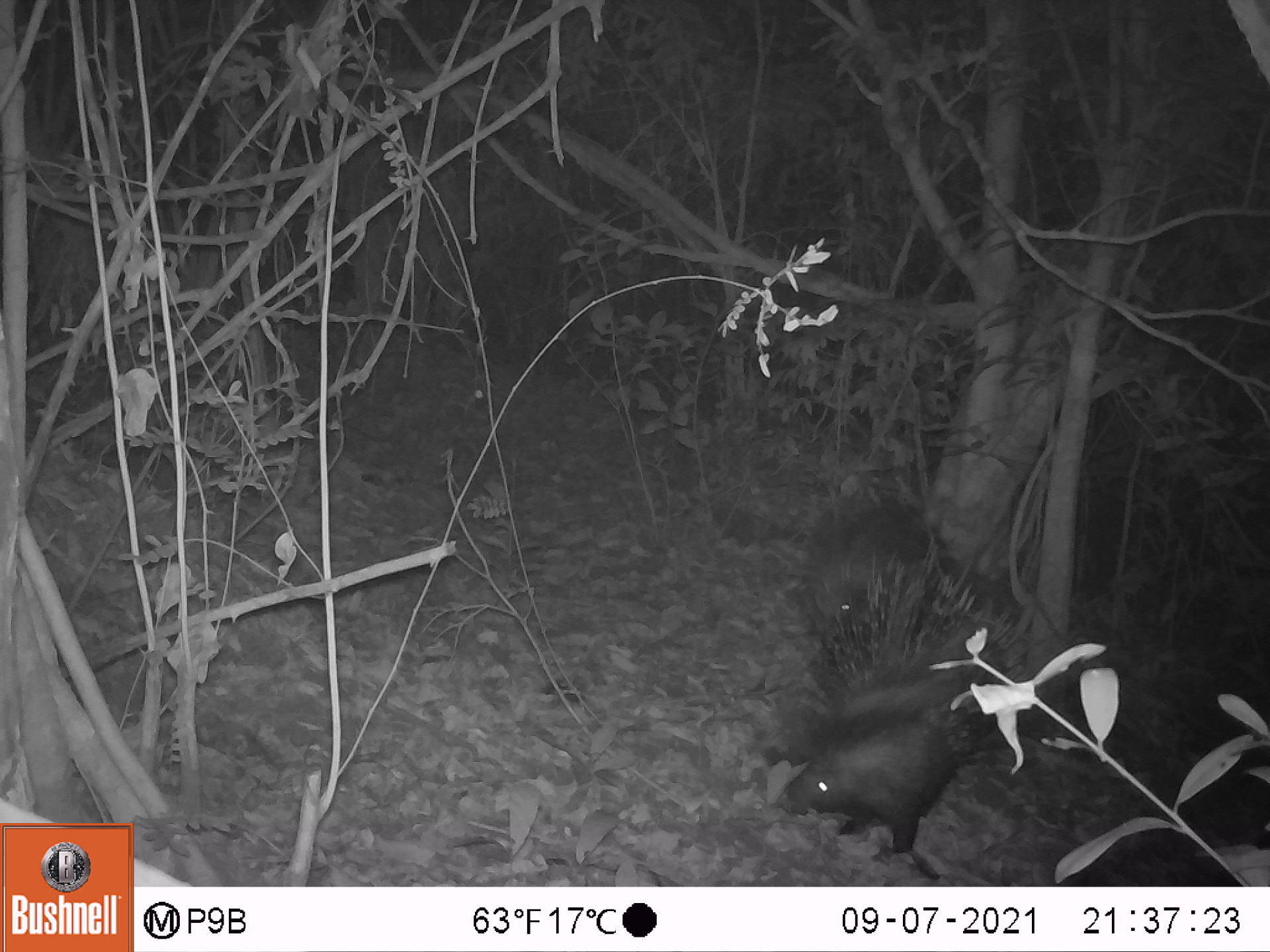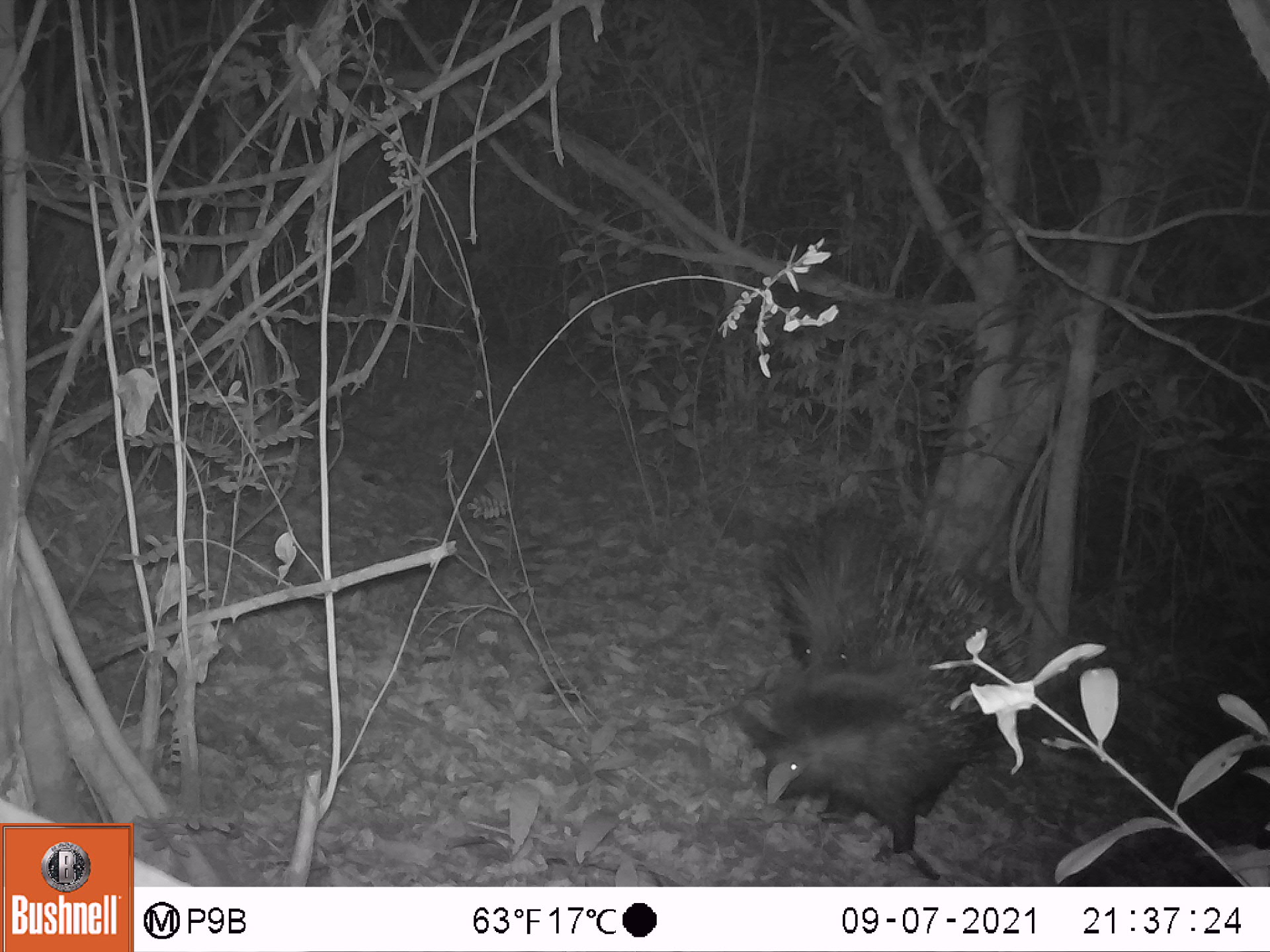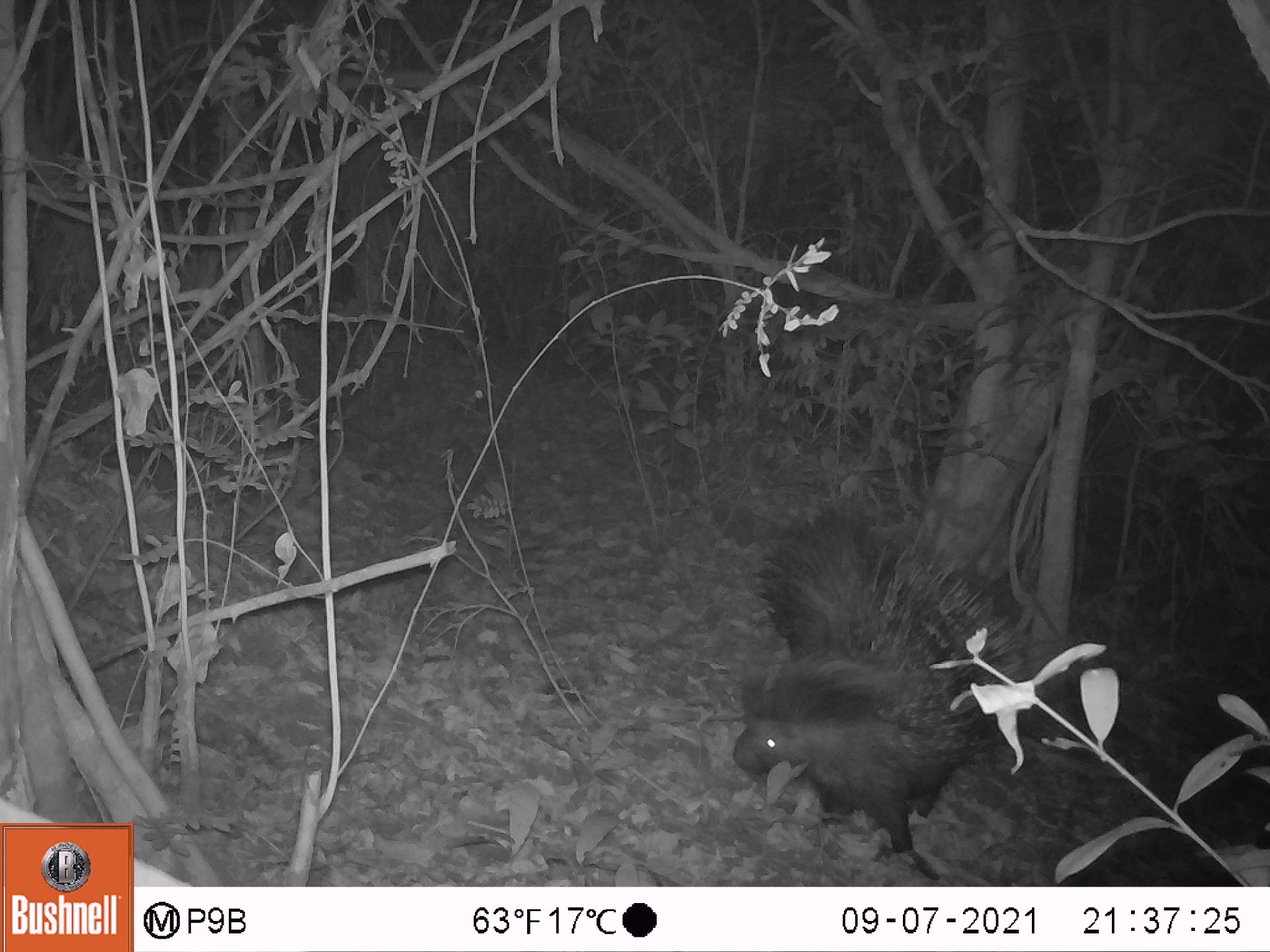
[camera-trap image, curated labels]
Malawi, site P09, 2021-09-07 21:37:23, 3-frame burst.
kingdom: Animalia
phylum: Chordata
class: Mammalia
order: Rodentia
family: Hystricidae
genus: Hystrix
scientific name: Hystrix africaeaustralis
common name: cape porcupine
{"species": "cape porcupine (Hystrix africaeaustralis)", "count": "2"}